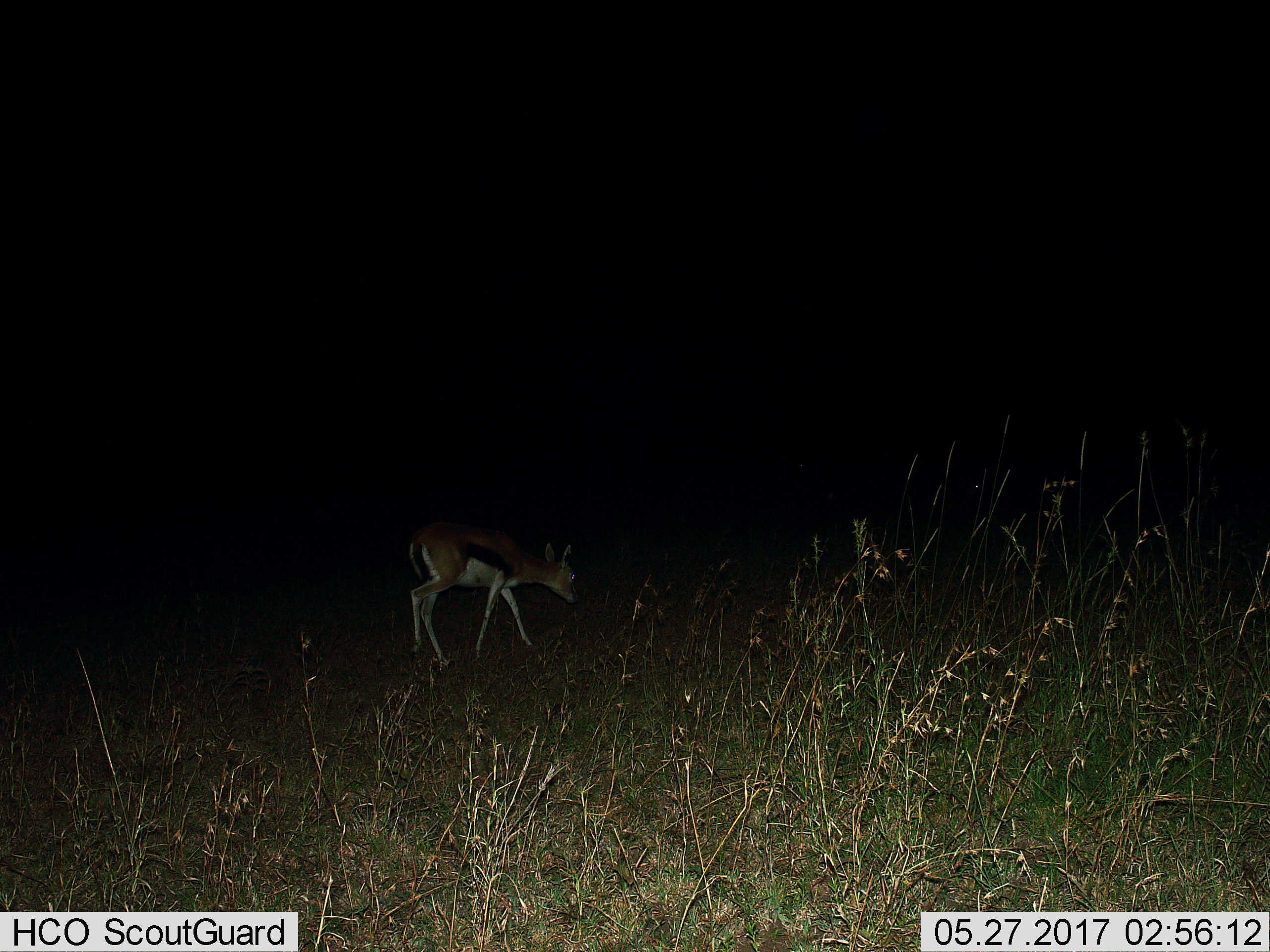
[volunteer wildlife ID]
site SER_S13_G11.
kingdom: Animalia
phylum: Chordata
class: Mammalia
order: Artiodactyla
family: Bovidae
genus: Eudorcas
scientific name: Eudorcas thomsonii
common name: thomson's gazelle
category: gazellethomsons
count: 1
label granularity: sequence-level